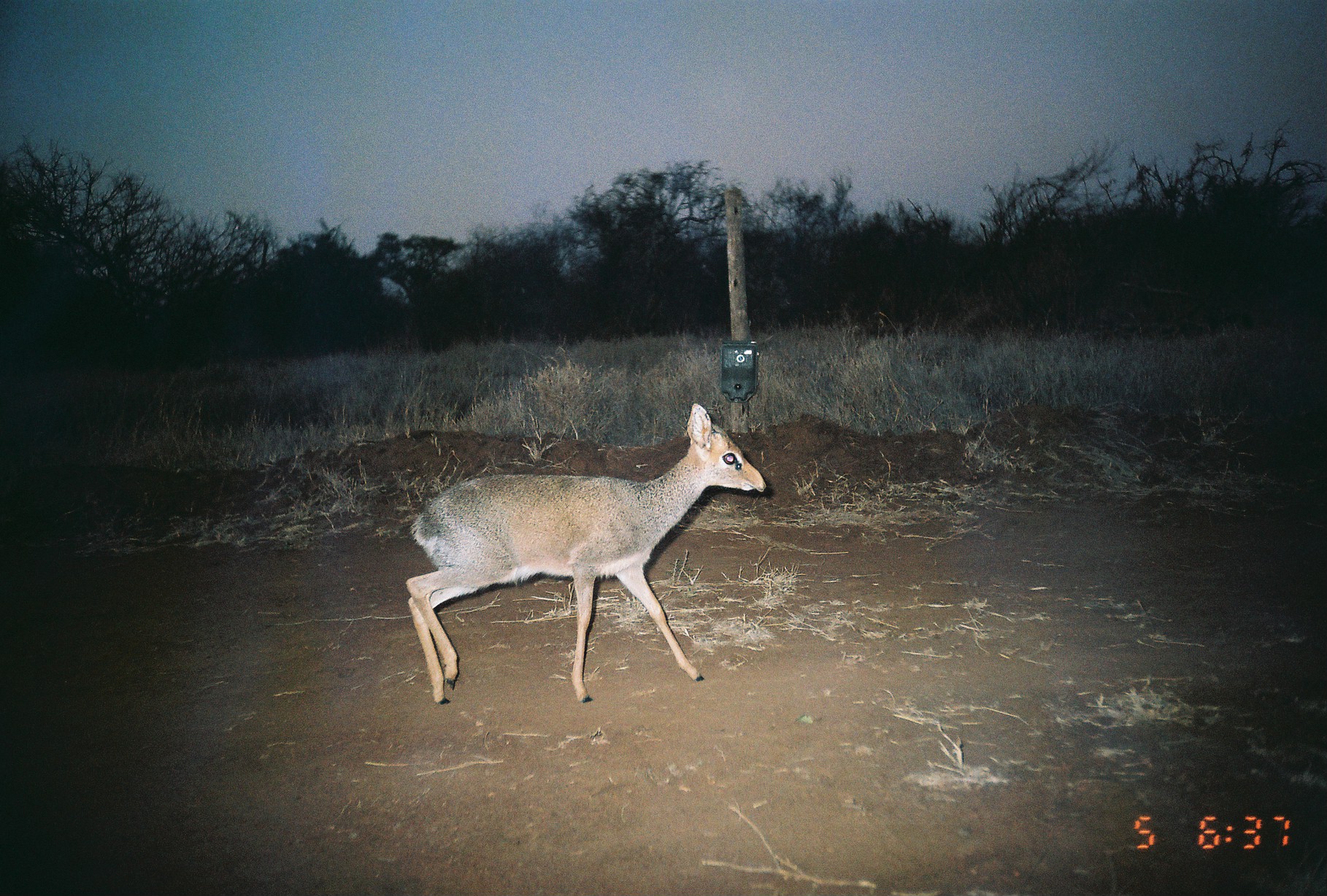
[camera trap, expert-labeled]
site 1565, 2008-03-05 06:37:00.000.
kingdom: Animalia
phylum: Chordata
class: Mammalia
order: Artiodactyla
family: Bovidae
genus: Madoqua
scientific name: Madoqua guentheri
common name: günther's dik-dik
Madoqua guentheri (günther's dik-dik), count 1.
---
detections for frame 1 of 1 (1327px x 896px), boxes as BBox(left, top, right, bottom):
madoqua guentheri: BBox(406, 402, 765, 705)